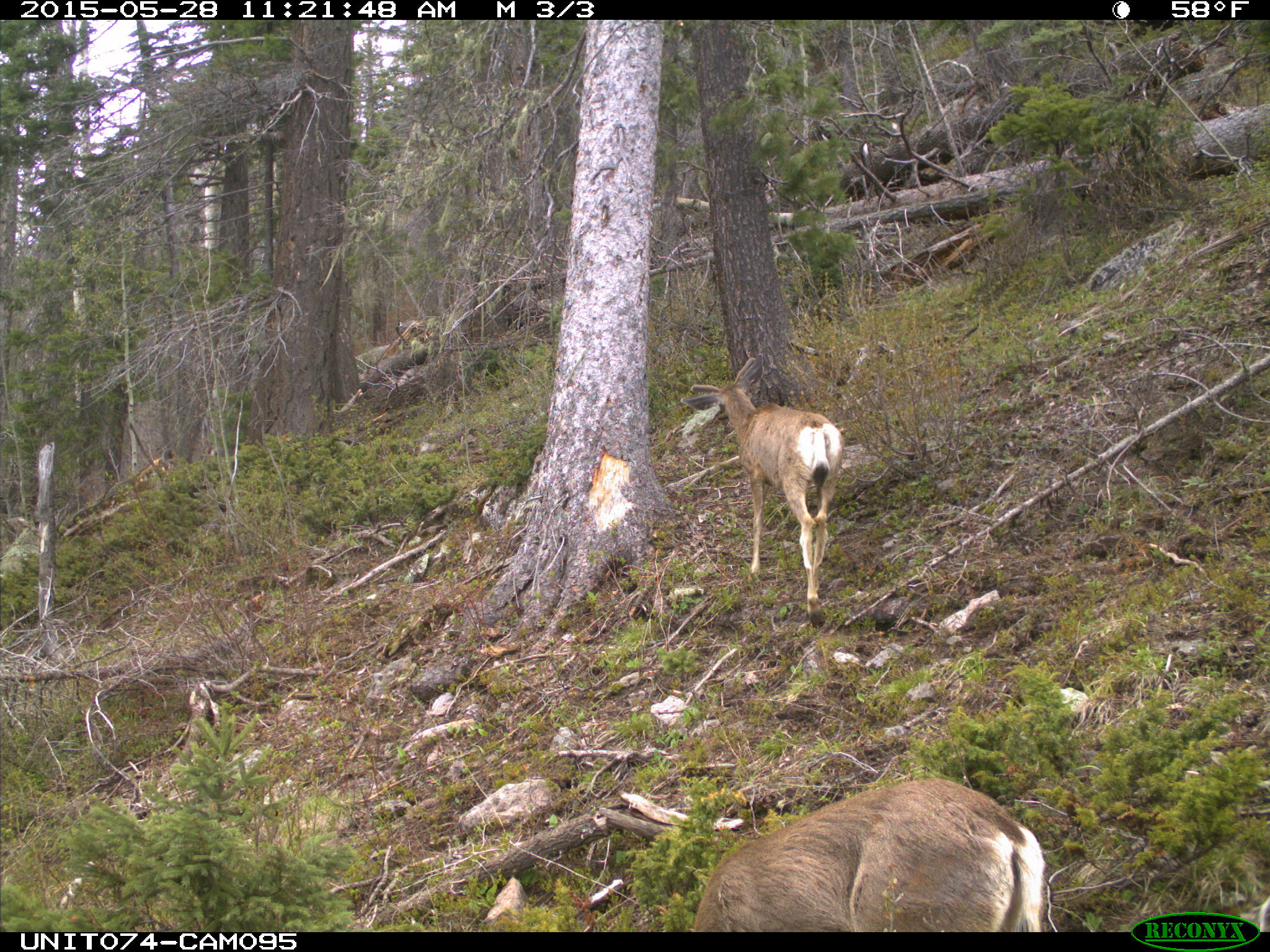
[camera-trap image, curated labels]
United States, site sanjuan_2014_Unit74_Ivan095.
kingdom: Animalia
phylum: Chordata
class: Mammalia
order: Artiodactyla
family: Cervidae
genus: Odocoileus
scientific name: Odocoileus hemionus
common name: mule deer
Odocoileus hemionus (mule deer).